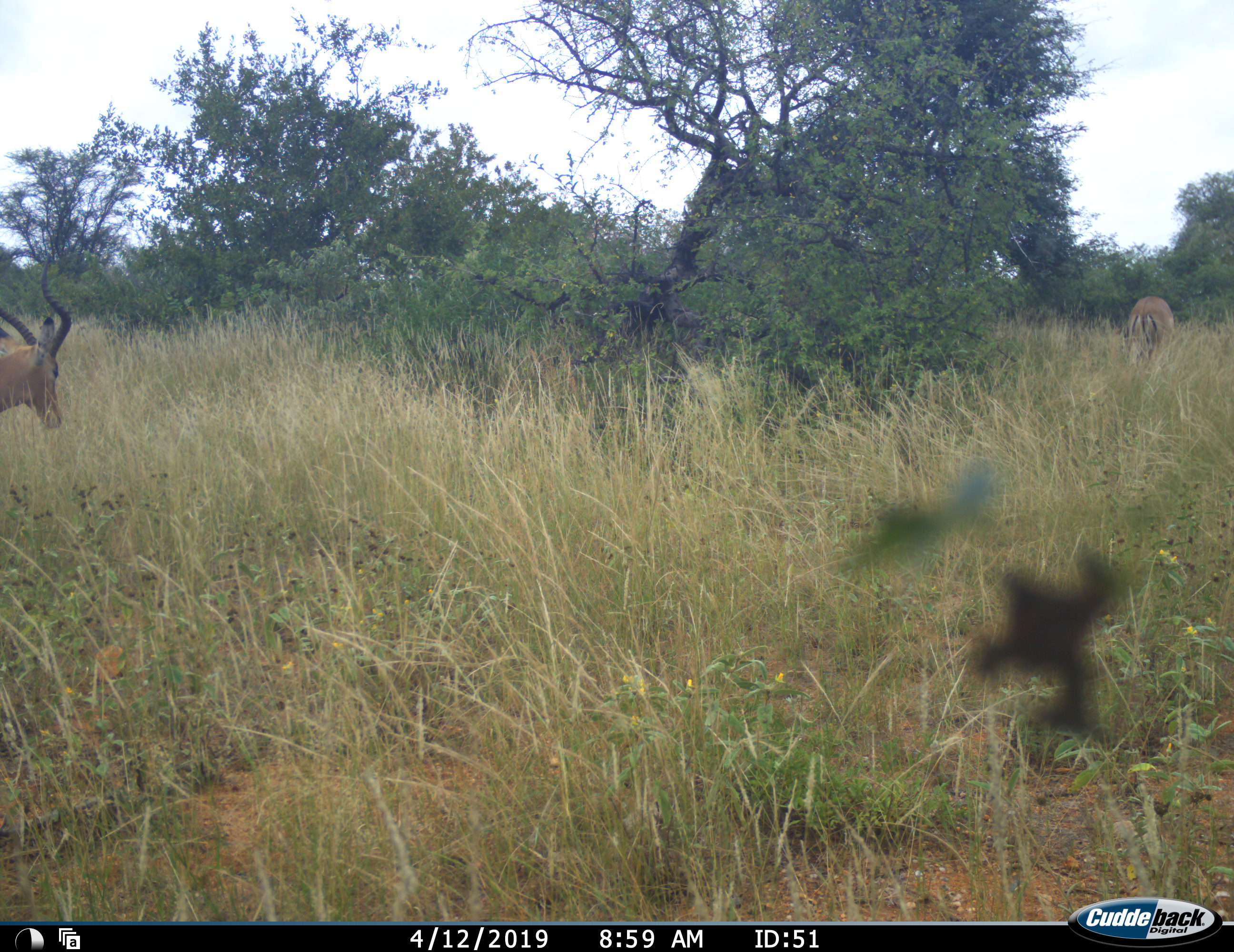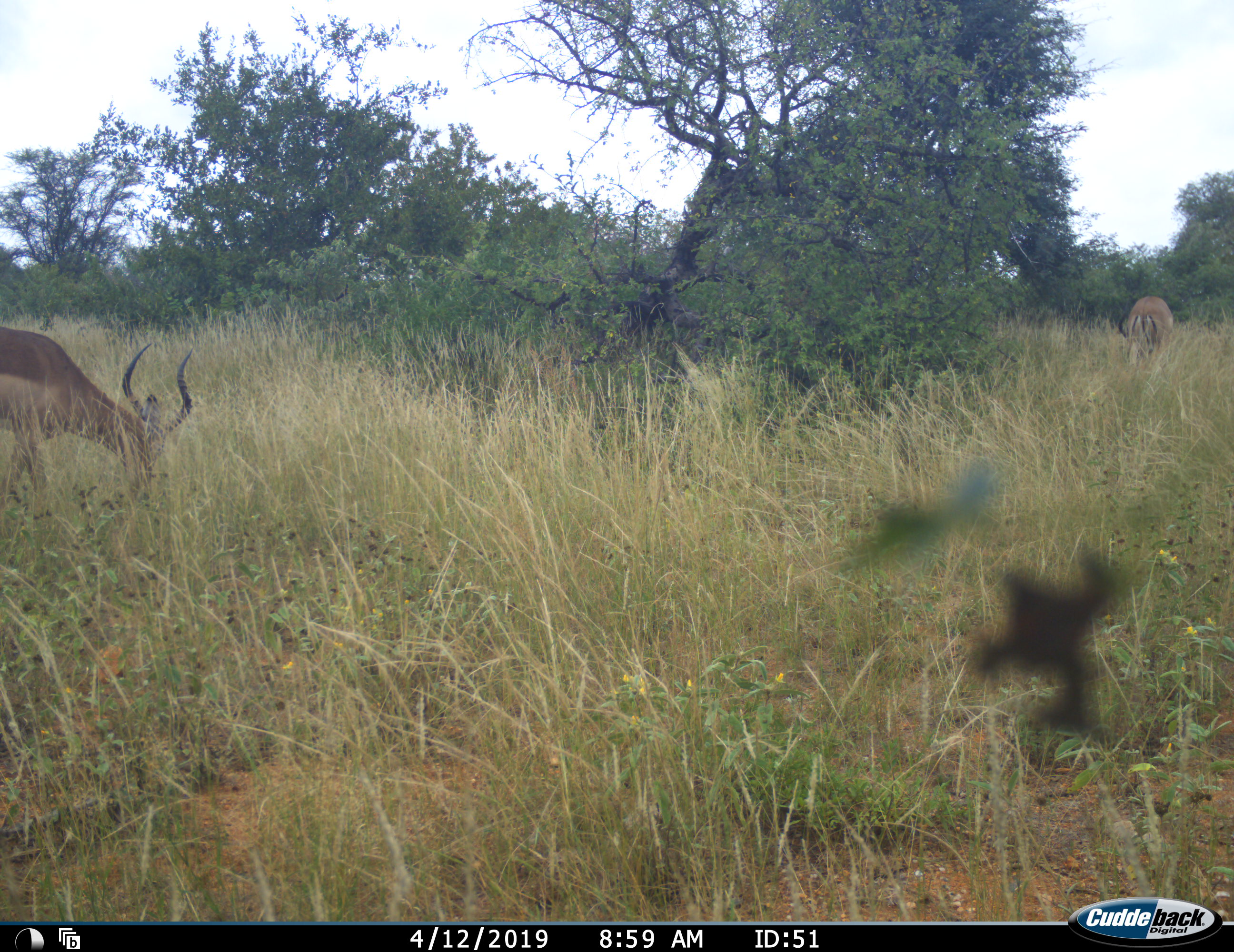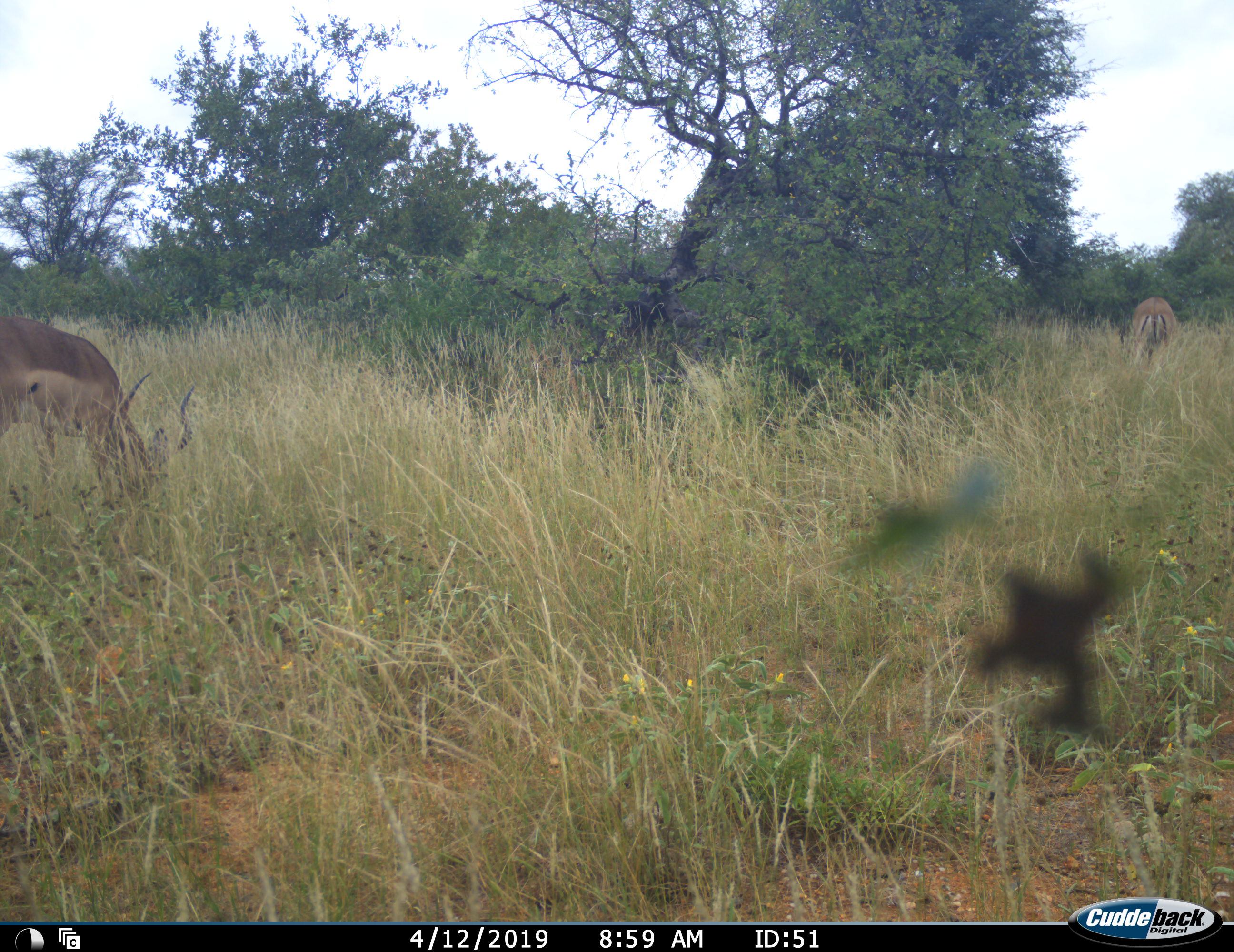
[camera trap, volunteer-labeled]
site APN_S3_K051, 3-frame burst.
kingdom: Animalia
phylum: Chordata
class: Mammalia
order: Artiodactyla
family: Bovidae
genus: Aepyceros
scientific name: Aepyceros melampus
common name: impala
Impala (Aepyceros melampus), count 2. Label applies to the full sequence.